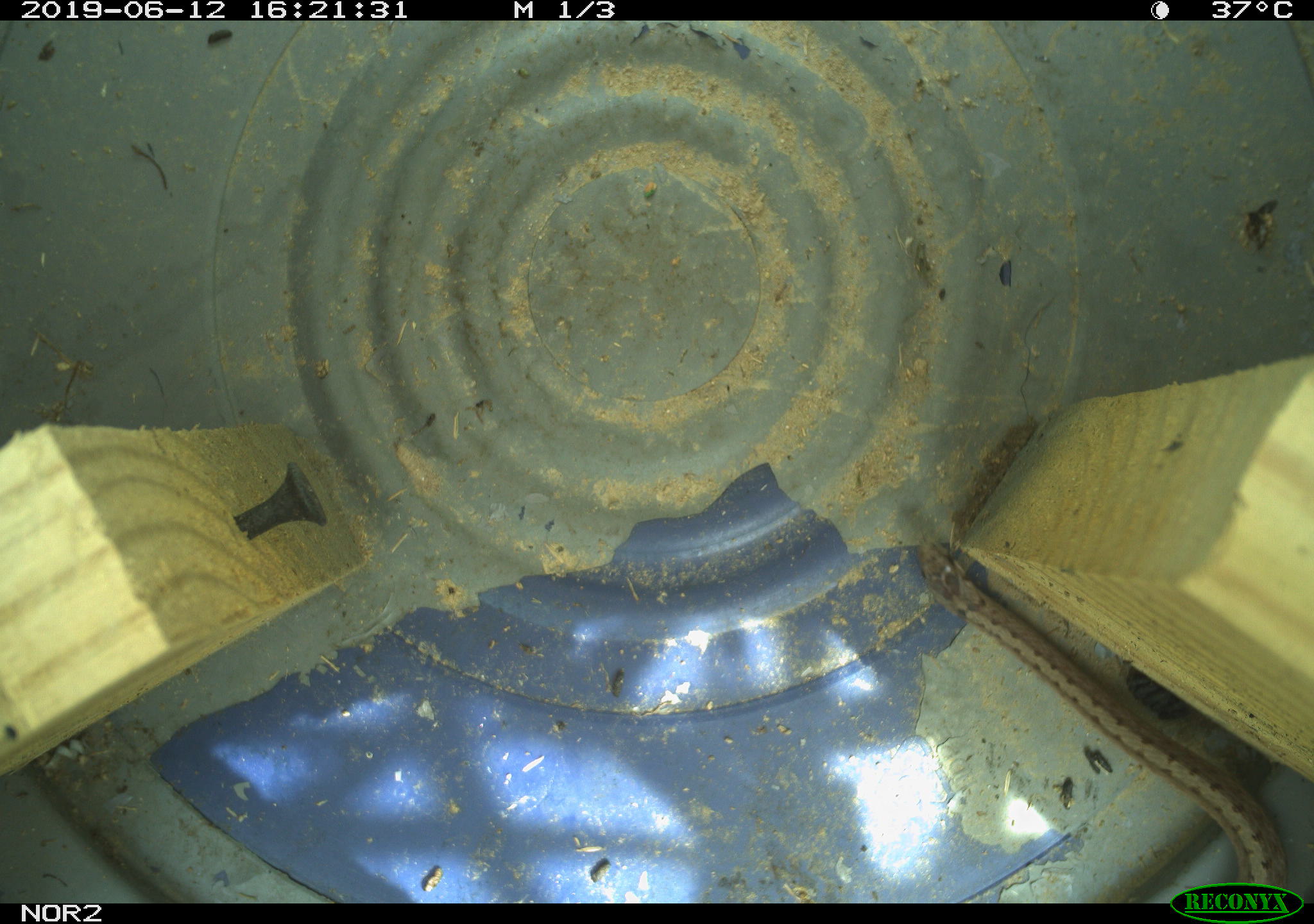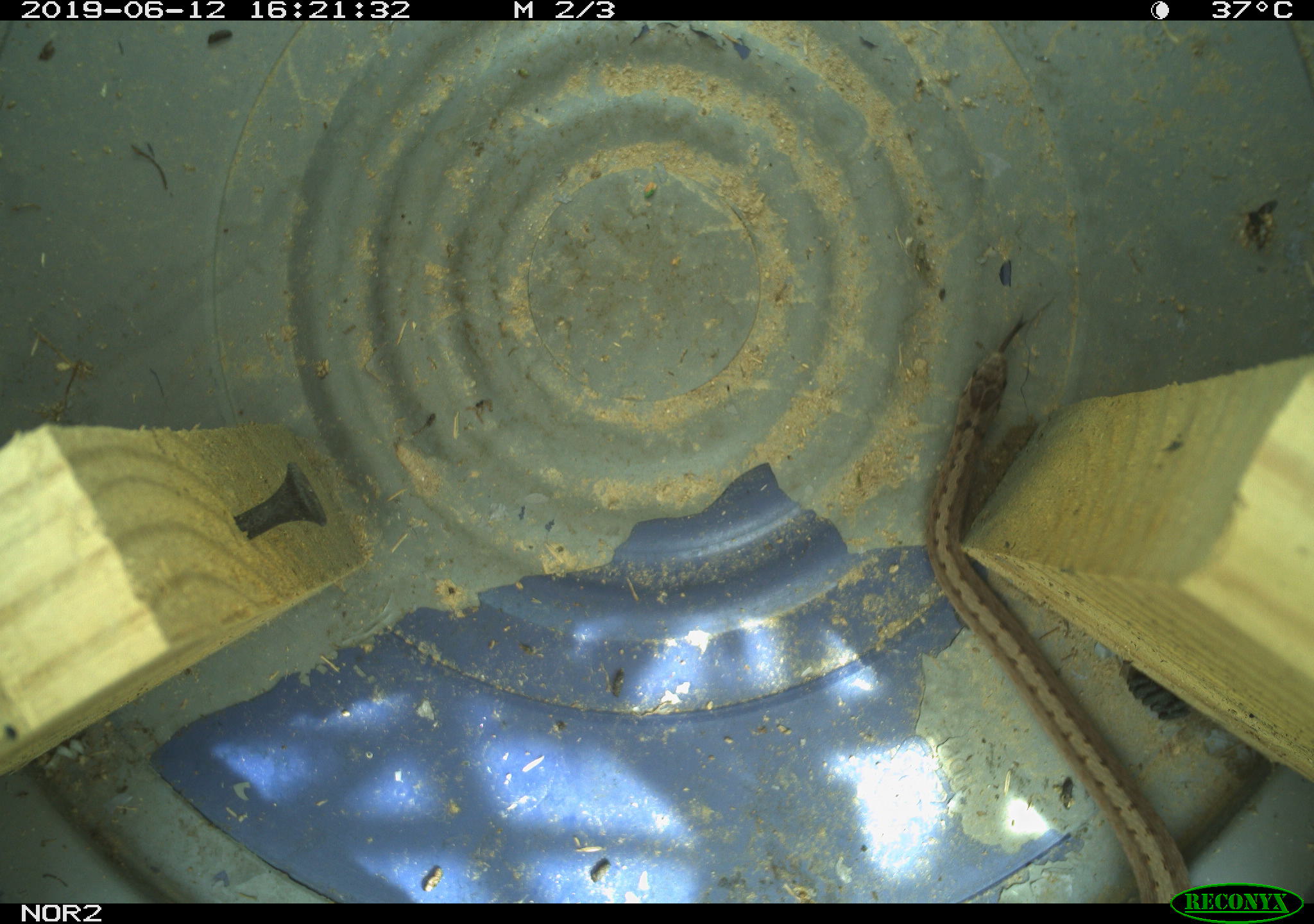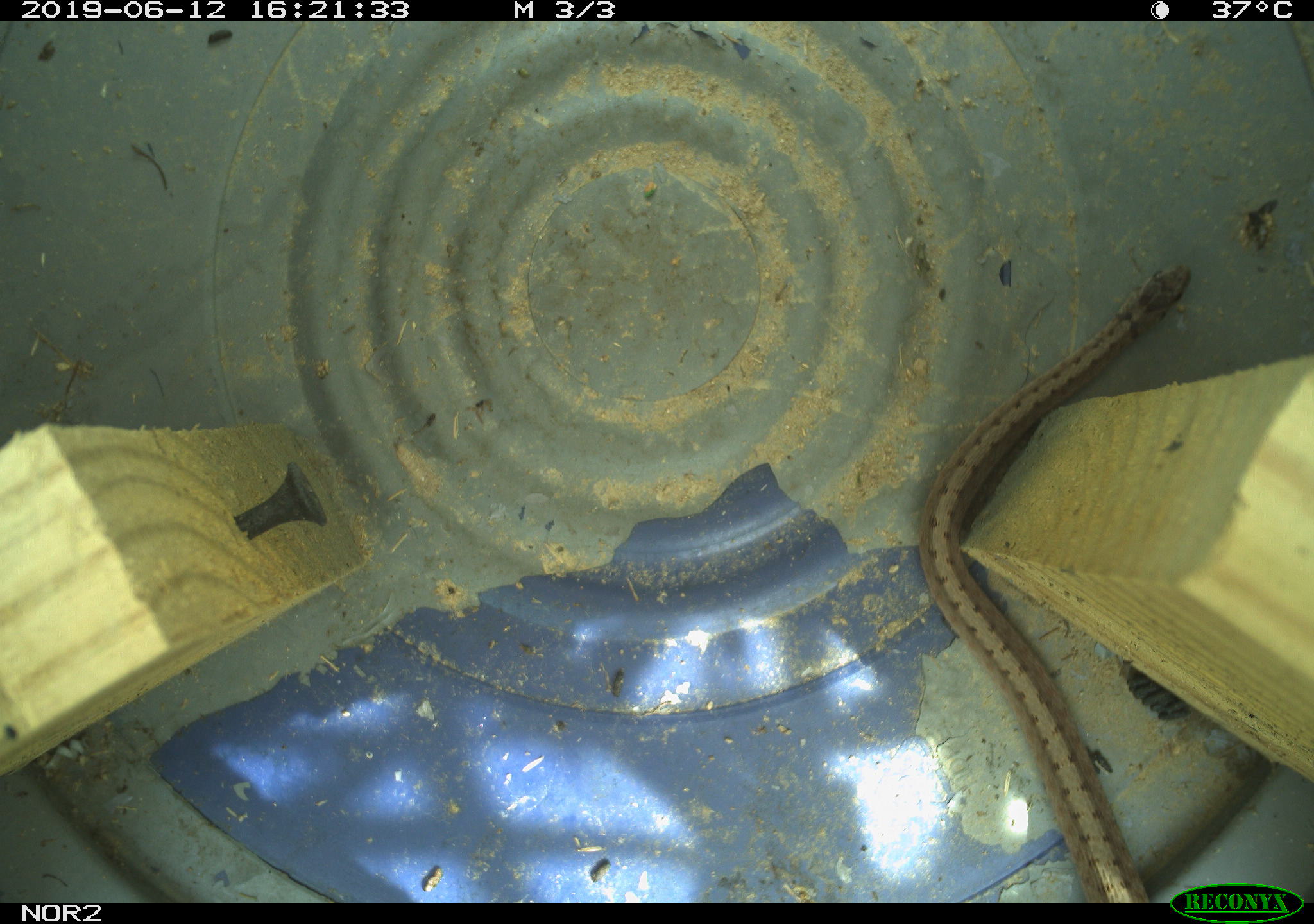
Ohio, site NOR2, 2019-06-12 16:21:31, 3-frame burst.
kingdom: Animalia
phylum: Chordata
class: Reptilia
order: Squamata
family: Colubridae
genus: Storeria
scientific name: Storeria dekayi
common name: dekay's brownsnake